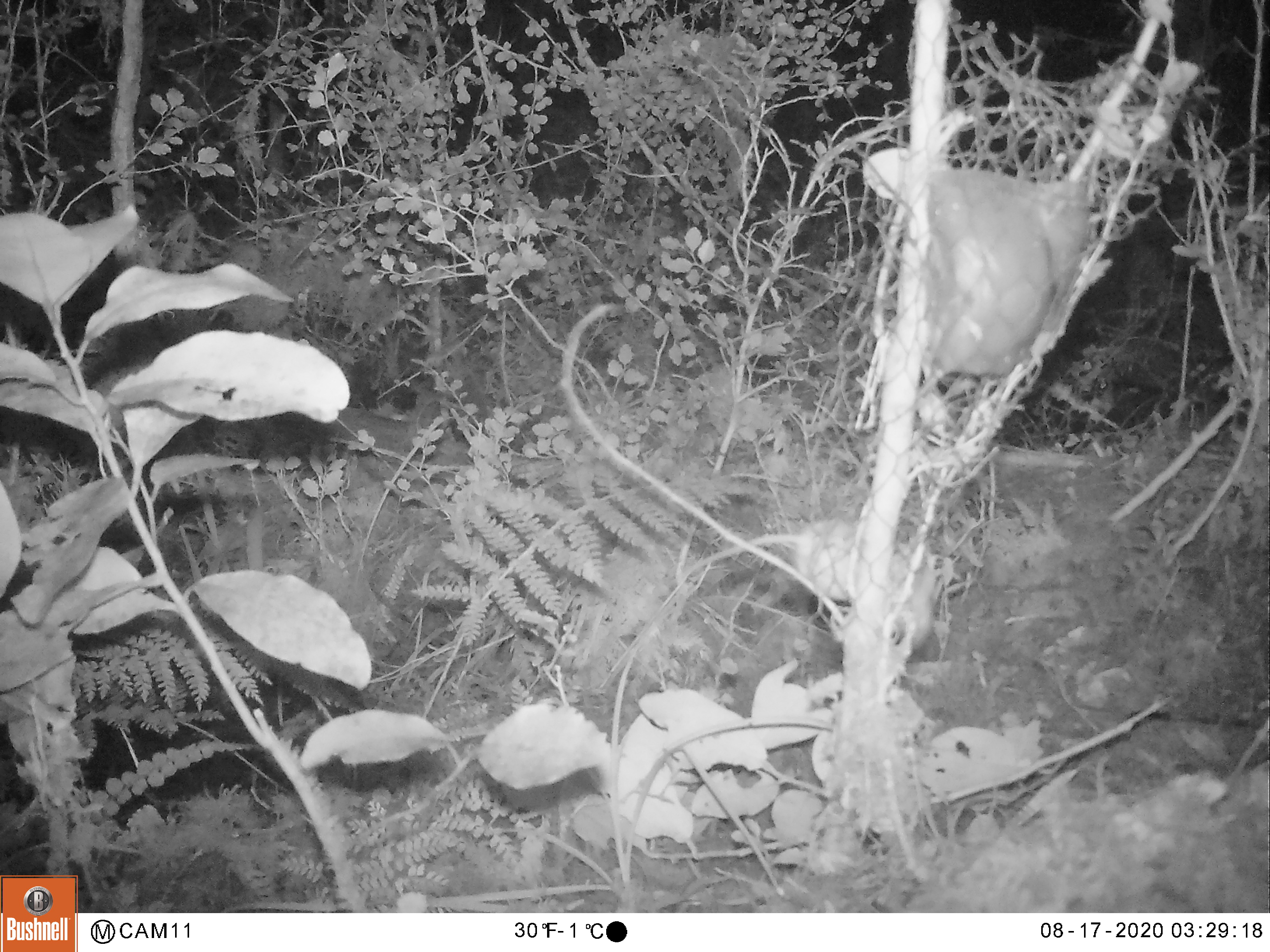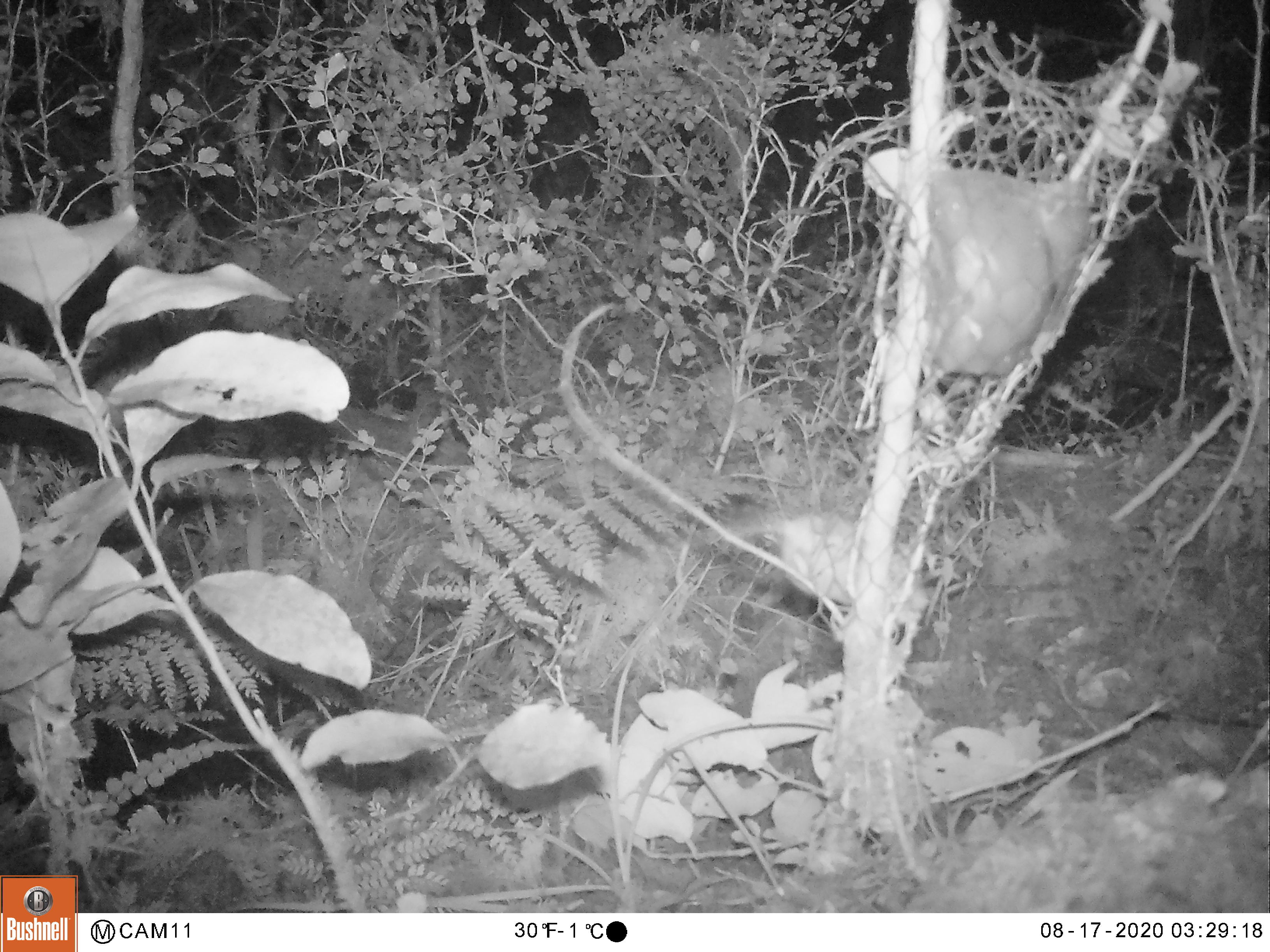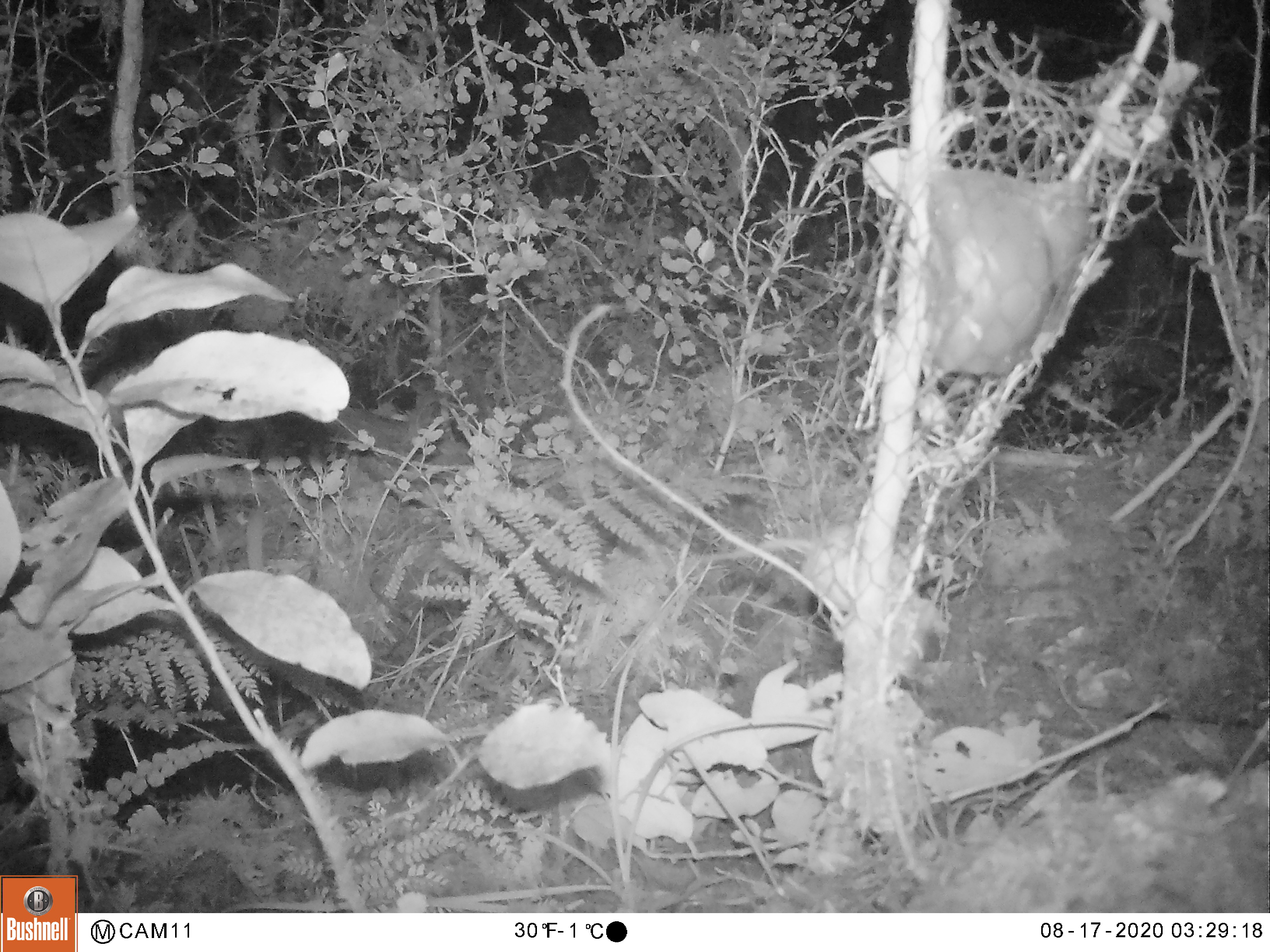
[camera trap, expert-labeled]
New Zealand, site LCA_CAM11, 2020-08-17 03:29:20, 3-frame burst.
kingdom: Animalia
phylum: Chordata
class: Mammalia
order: Rodentia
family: Muridae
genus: Mus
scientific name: Mus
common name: mouse